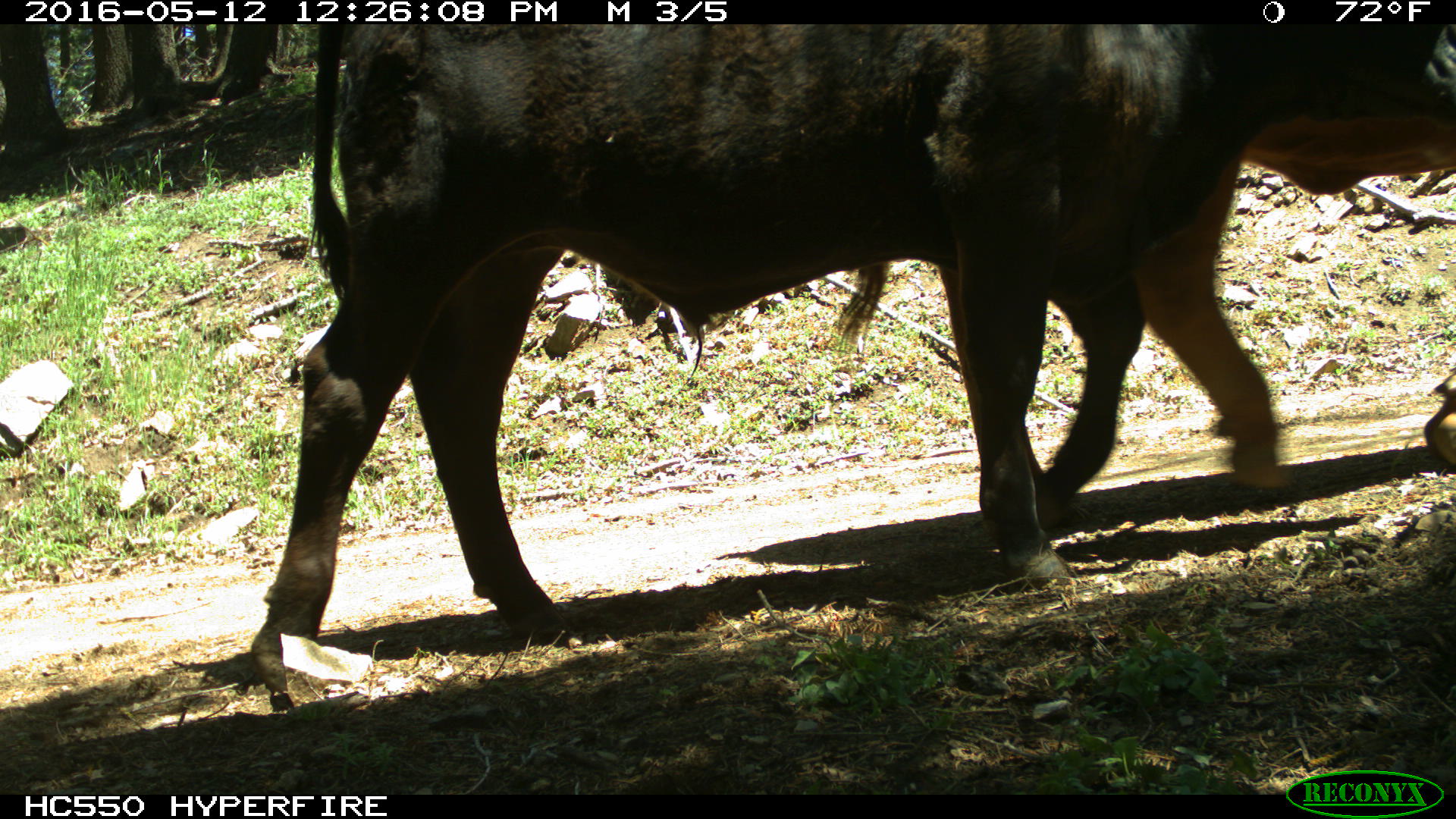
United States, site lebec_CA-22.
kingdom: Animalia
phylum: Chordata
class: Mammalia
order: Artiodactyla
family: Bovidae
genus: Bos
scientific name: Bos taurus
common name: domestic cow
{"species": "Bos taurus (domestic cow)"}